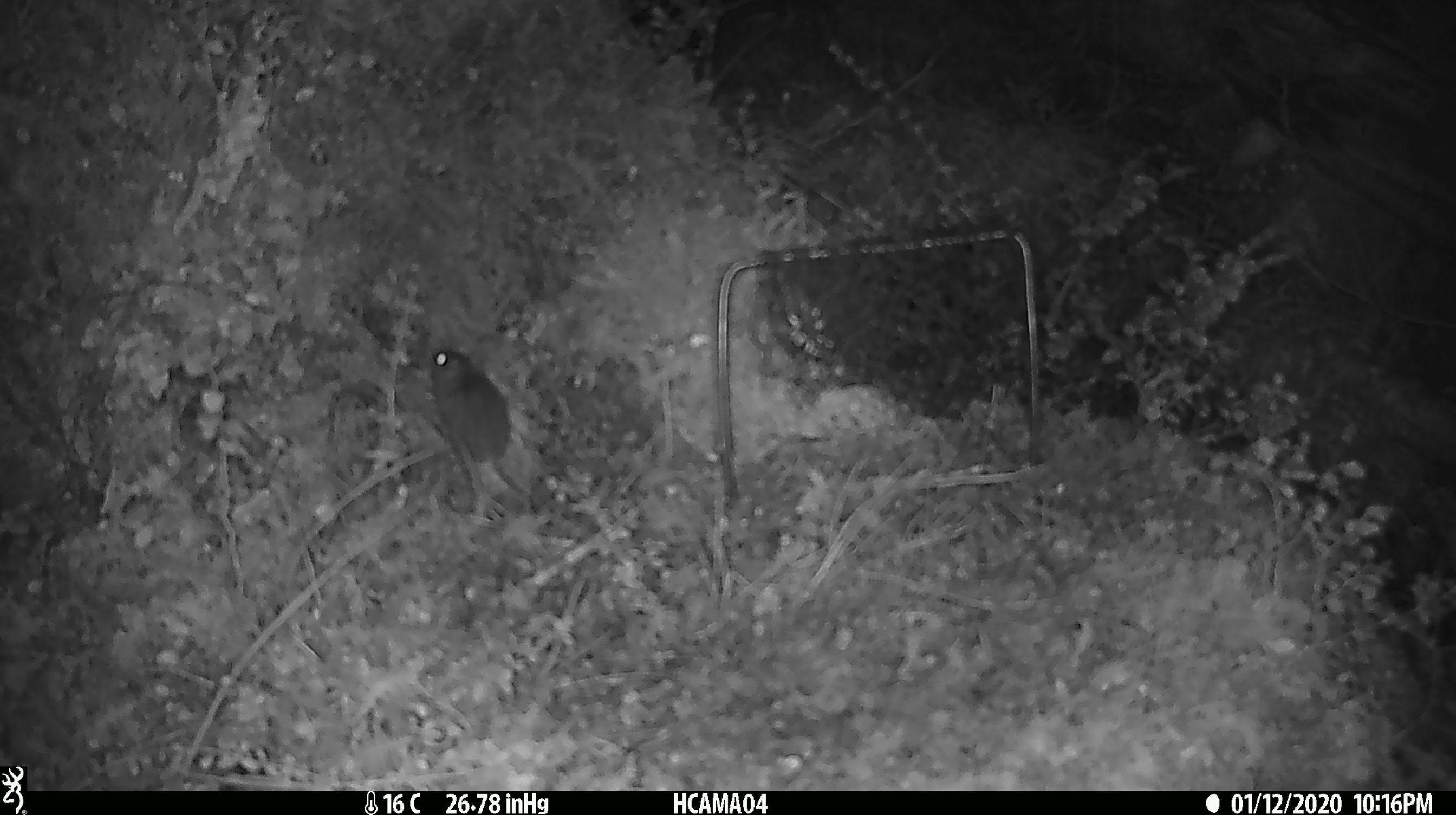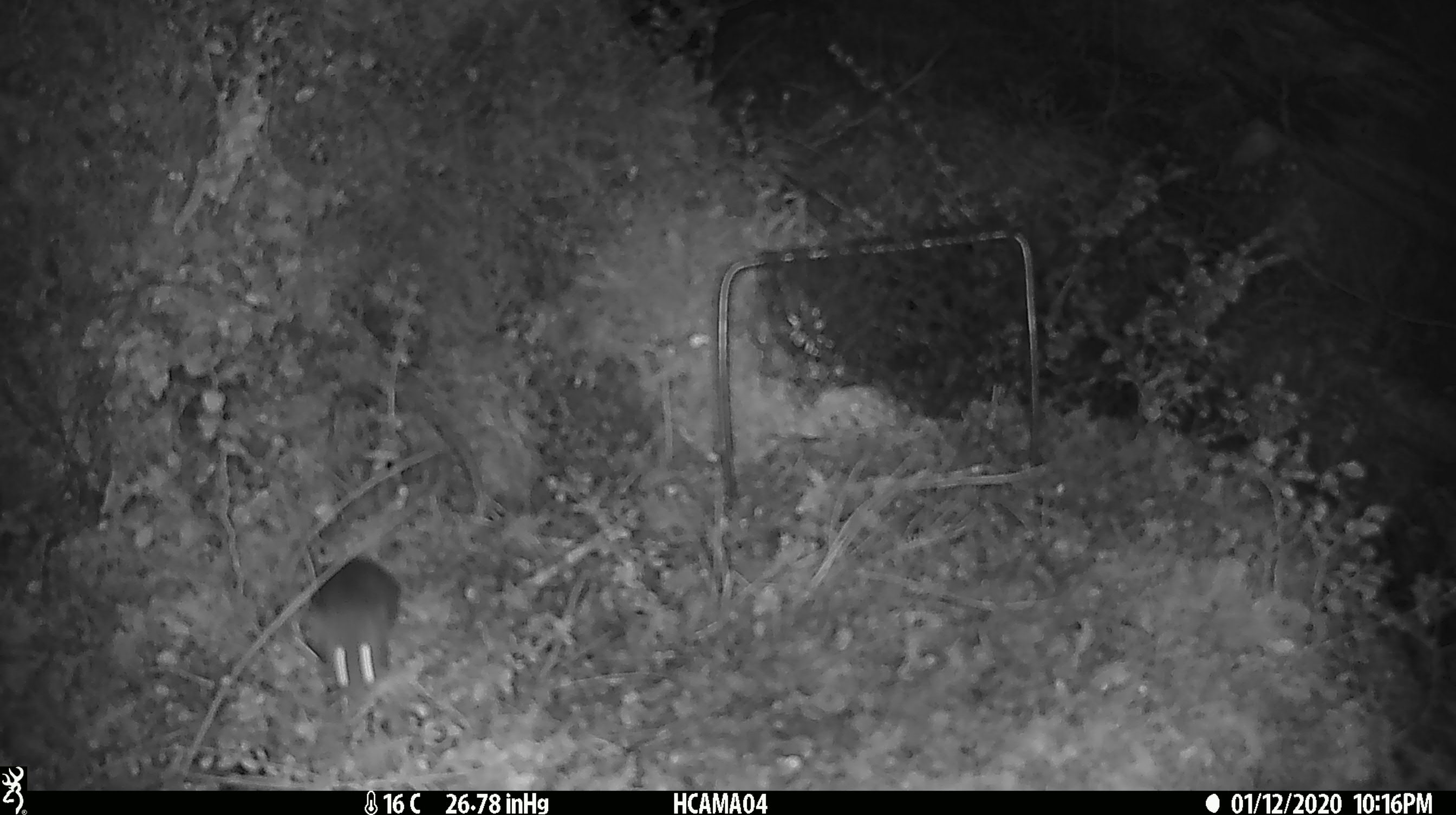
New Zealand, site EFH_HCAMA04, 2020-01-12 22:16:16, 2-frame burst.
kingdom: Animalia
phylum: Chordata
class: Mammalia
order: Rodentia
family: Muridae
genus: Mus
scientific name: Mus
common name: mouse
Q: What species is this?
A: Mouse (Mus).